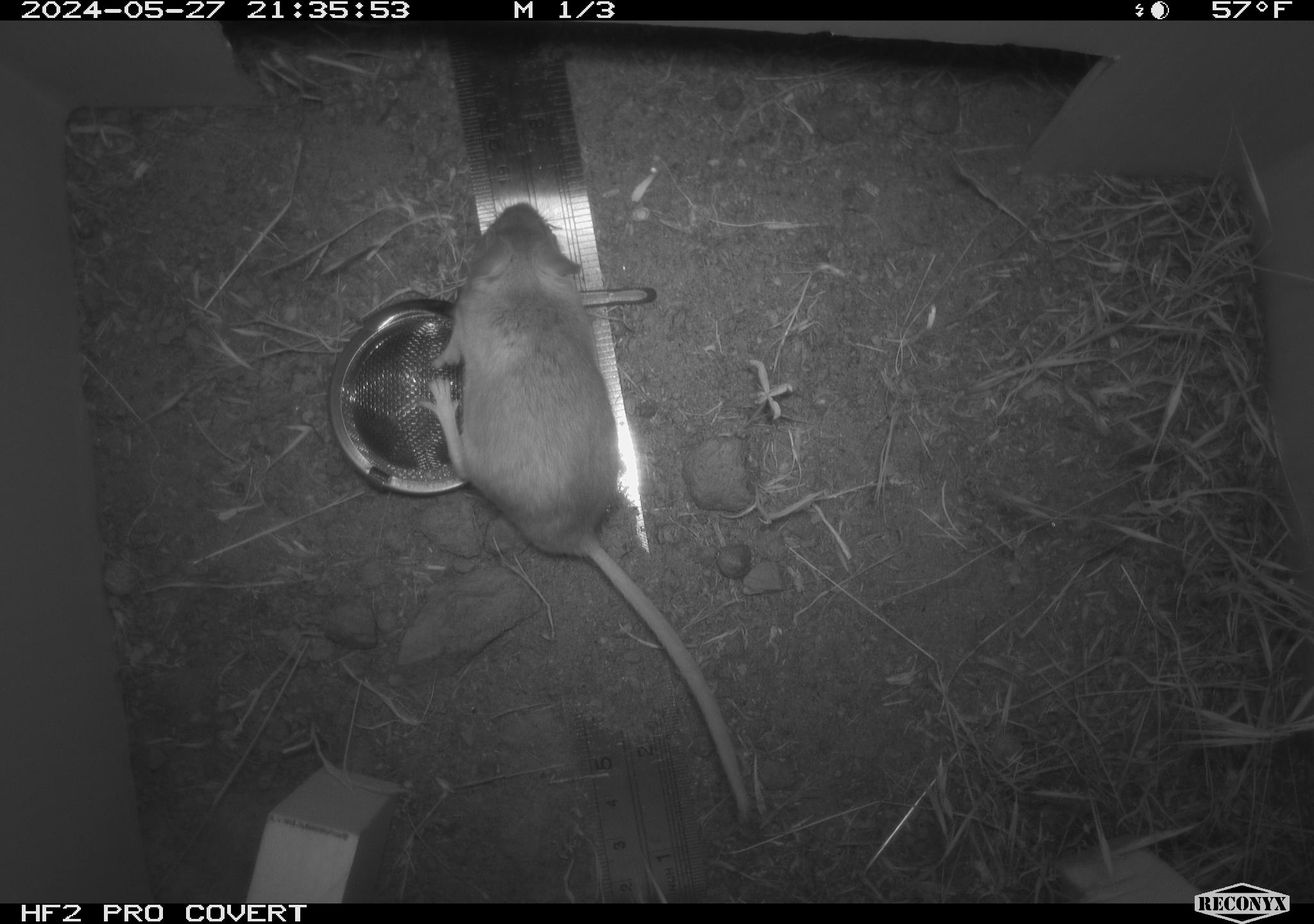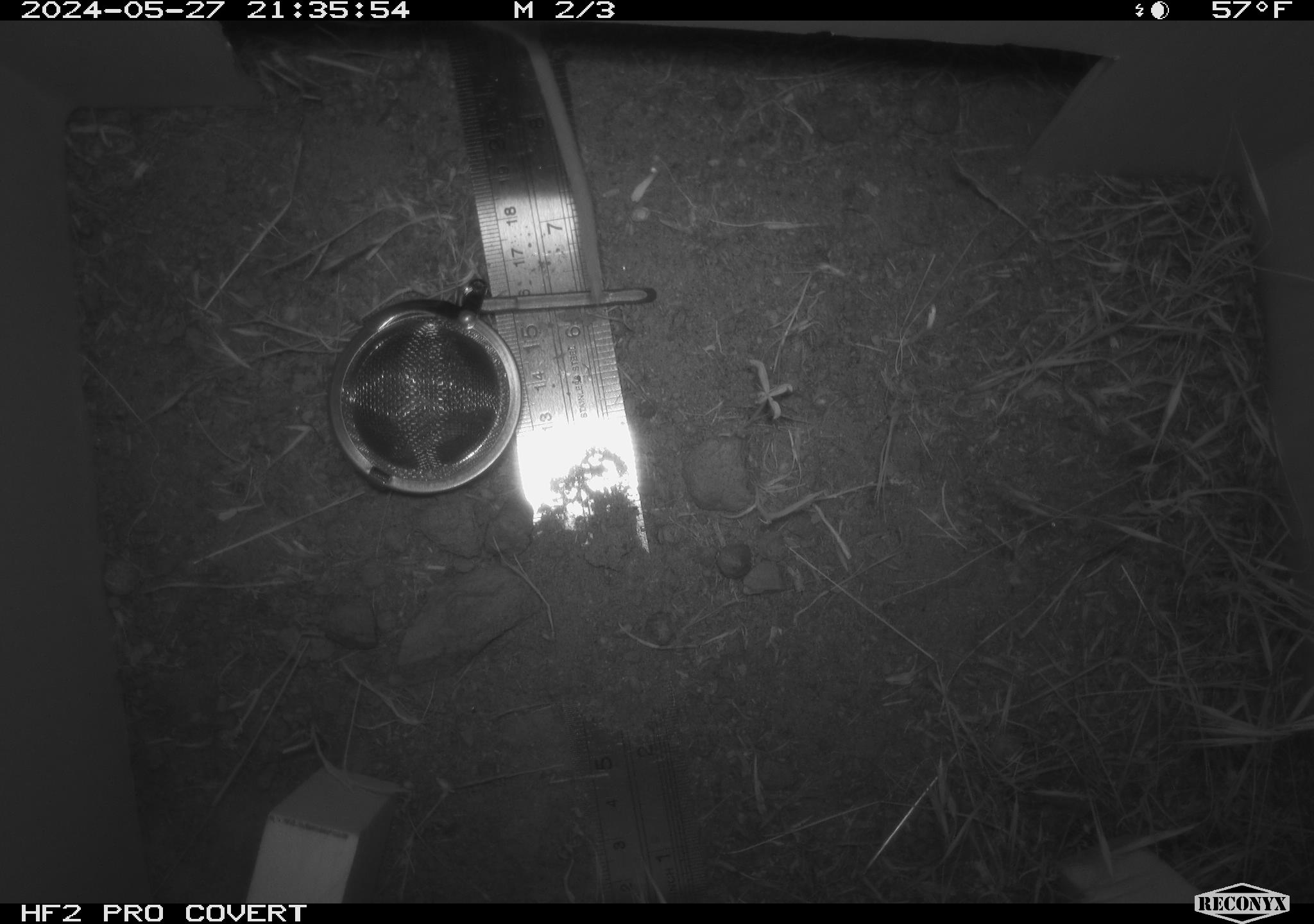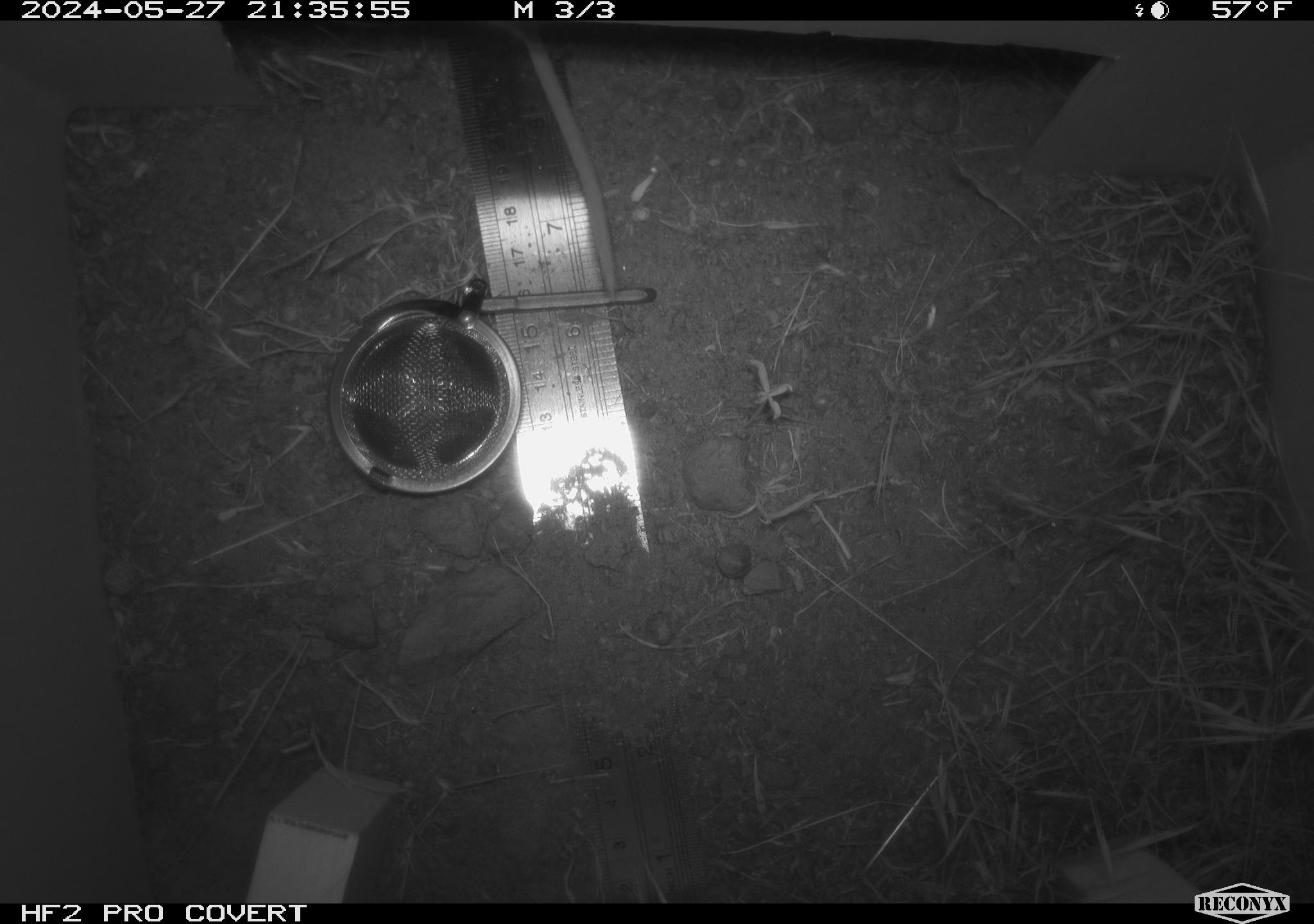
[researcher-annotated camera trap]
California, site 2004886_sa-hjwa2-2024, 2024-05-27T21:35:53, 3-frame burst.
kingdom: Animalia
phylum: Chordata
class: Mammalia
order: Rodentia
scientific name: Rodentia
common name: rodent